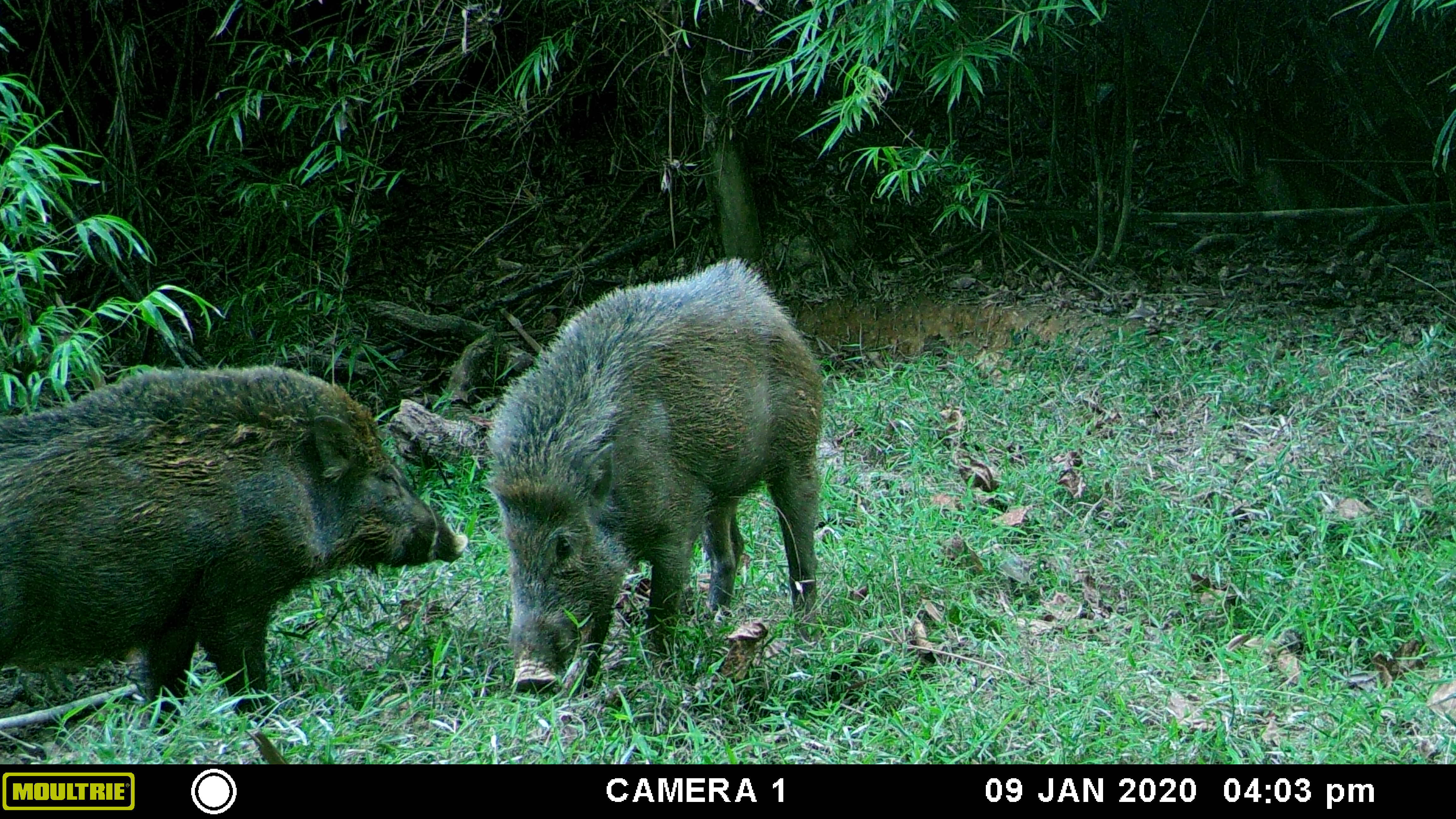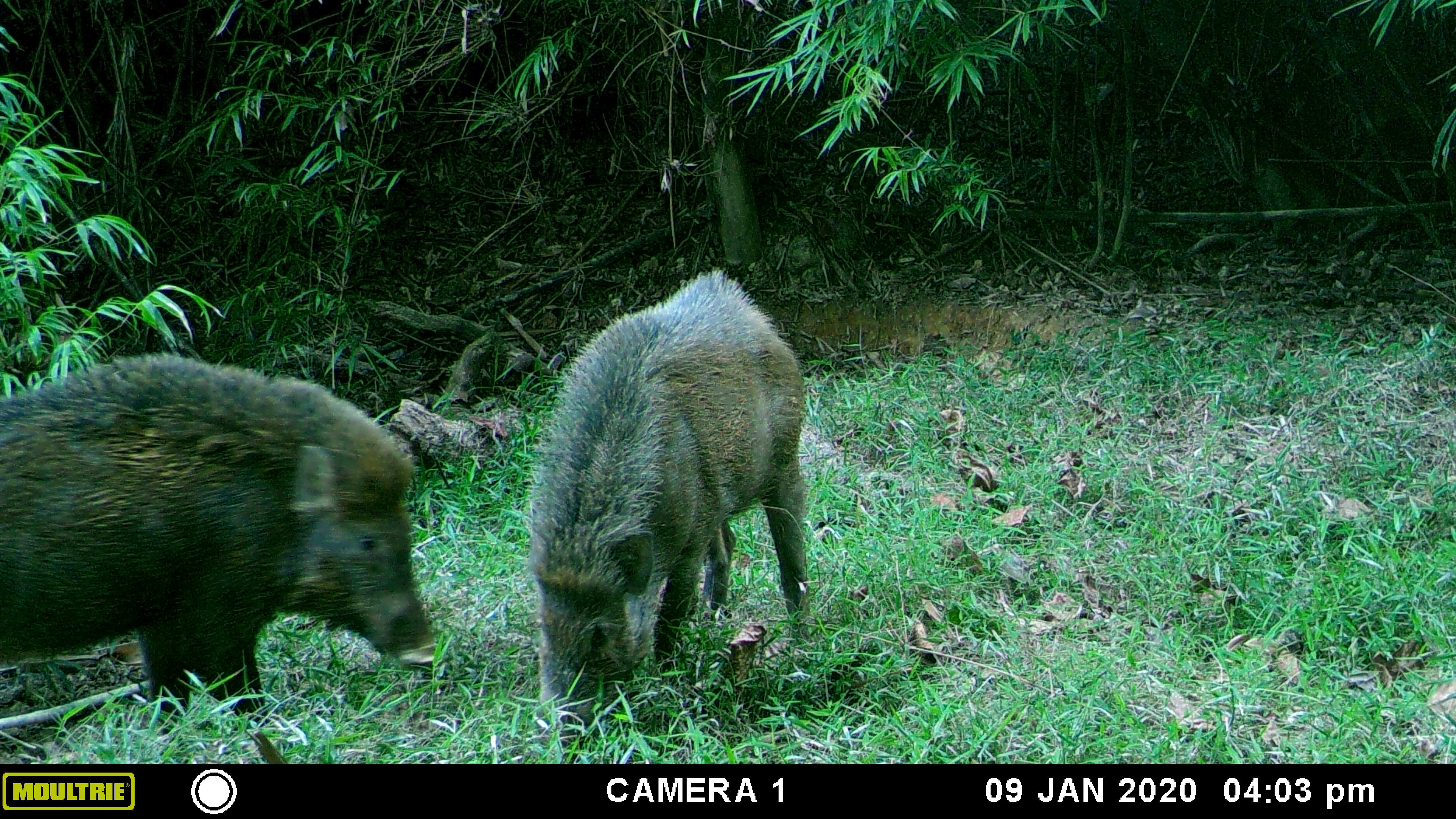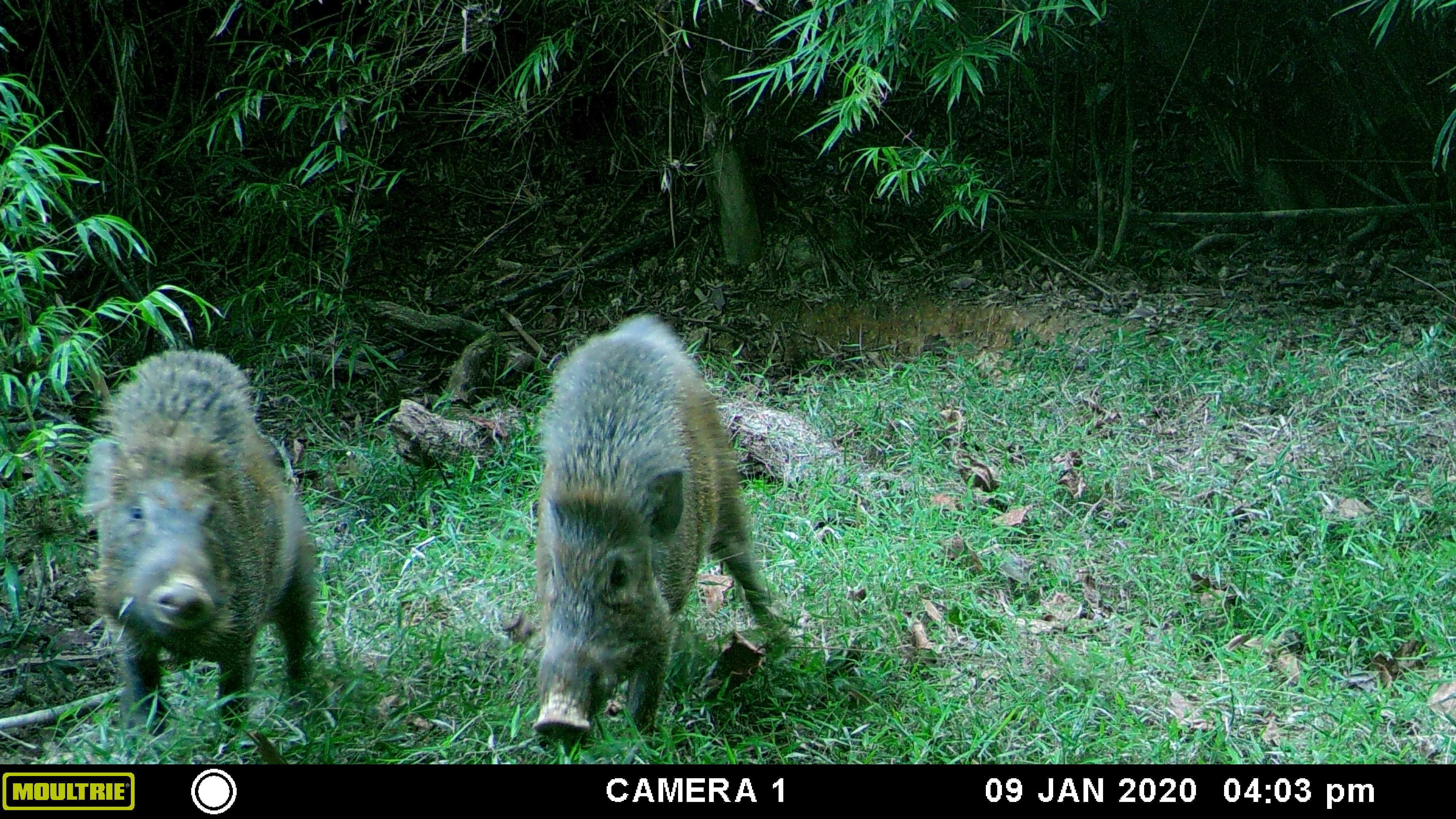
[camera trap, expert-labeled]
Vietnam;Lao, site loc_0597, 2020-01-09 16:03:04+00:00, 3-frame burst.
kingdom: Animalia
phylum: Chordata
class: Mammalia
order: Artiodactyla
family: Suidae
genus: Sus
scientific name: Sus scrofa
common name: eurasian wild pig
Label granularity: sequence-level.